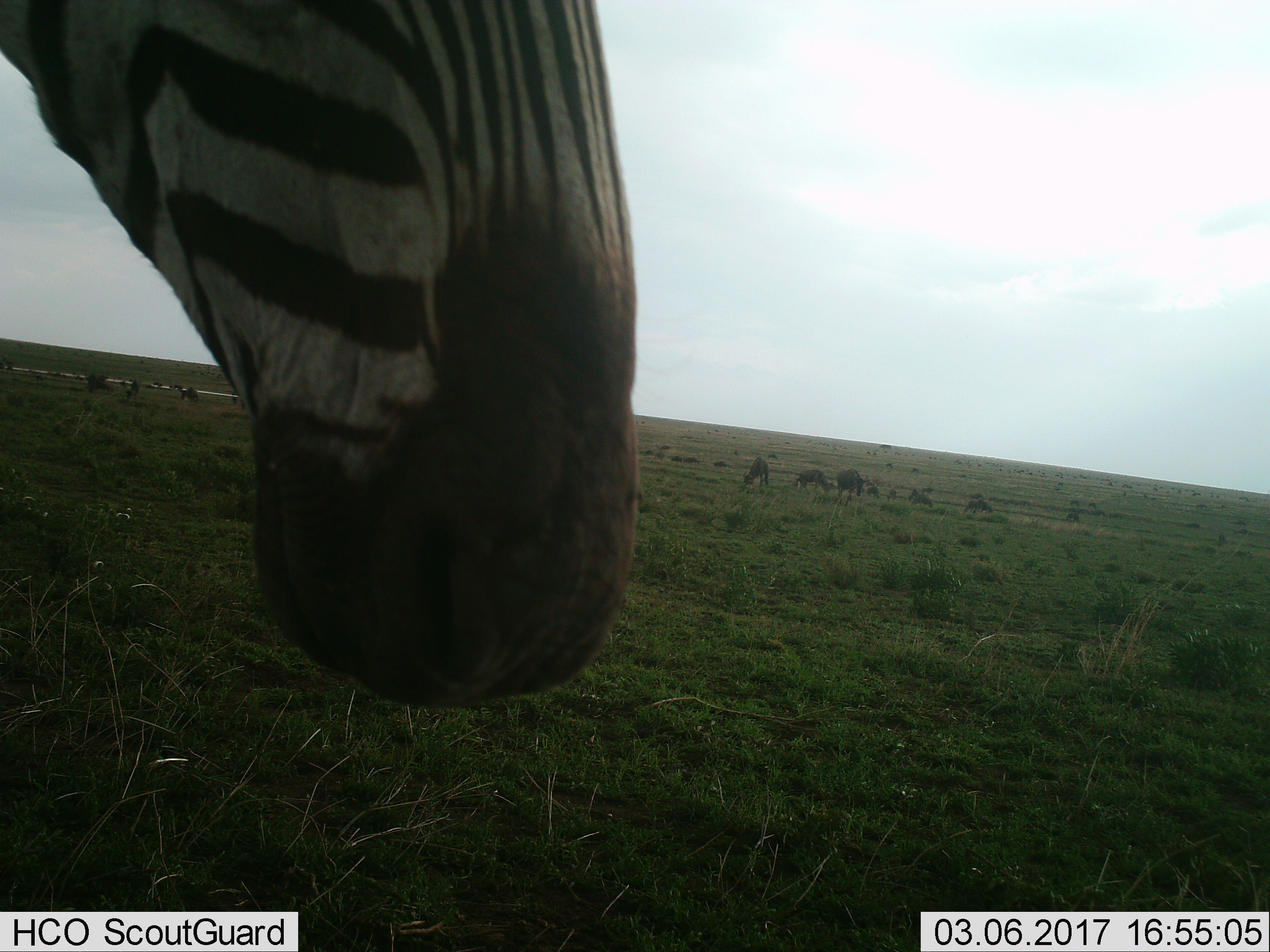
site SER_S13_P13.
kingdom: Animalia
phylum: Chordata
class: Mammalia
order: Artiodactyla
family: Bovidae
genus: Connochaetes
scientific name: Connochaetes taurinus taurinus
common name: blue wildebeest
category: wildebeestblue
Wildebeestblue (blue wildebeest) (Connochaetes taurinus taurinus), count 11-50. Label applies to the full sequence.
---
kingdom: Animalia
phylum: Chordata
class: Mammalia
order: Perissodactyla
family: Equidae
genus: Equus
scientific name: Equus quagga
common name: plains zebra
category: zebraplains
Zebraplains (plains zebra) (Equus quagga), count 1. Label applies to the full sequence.